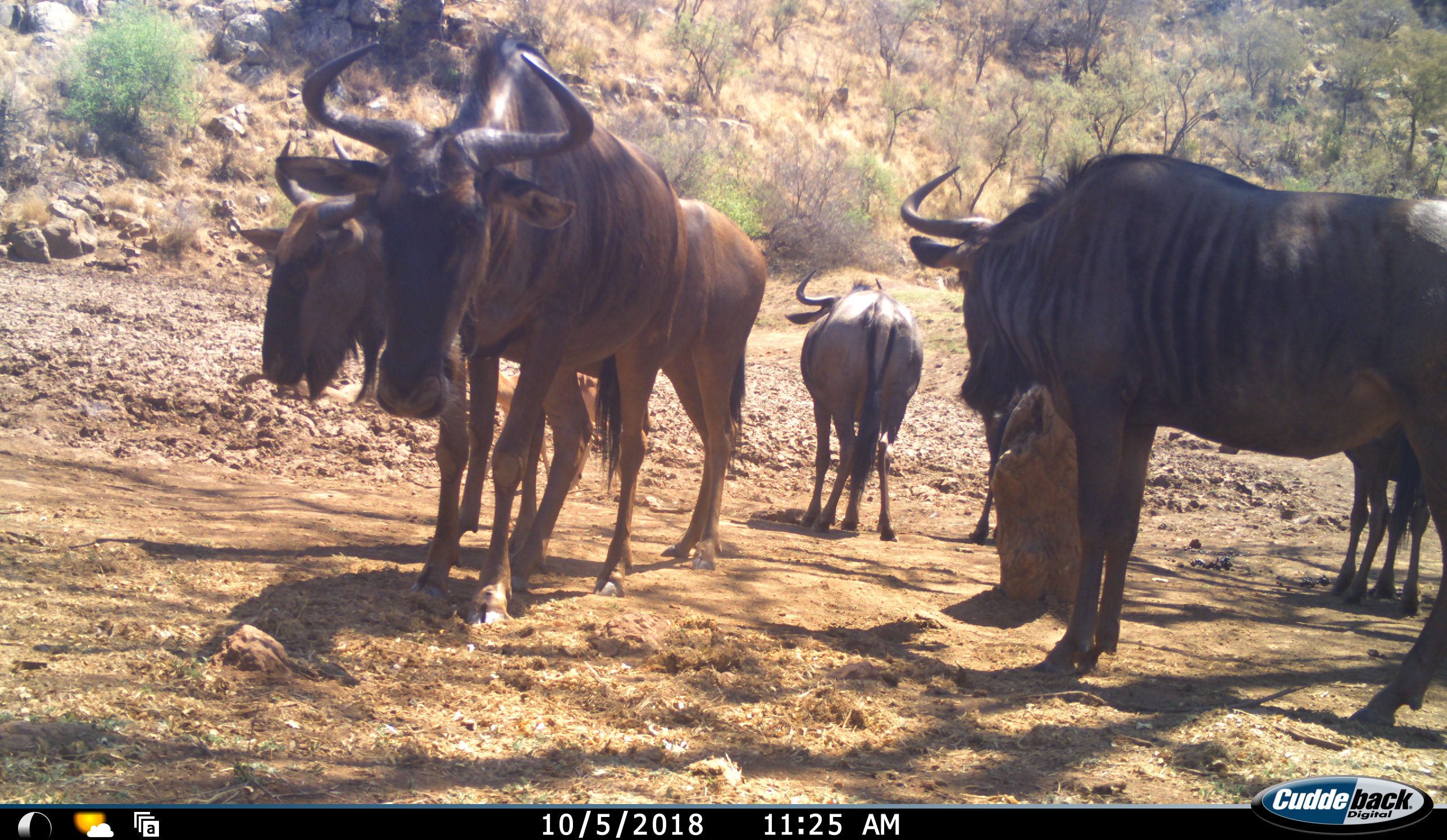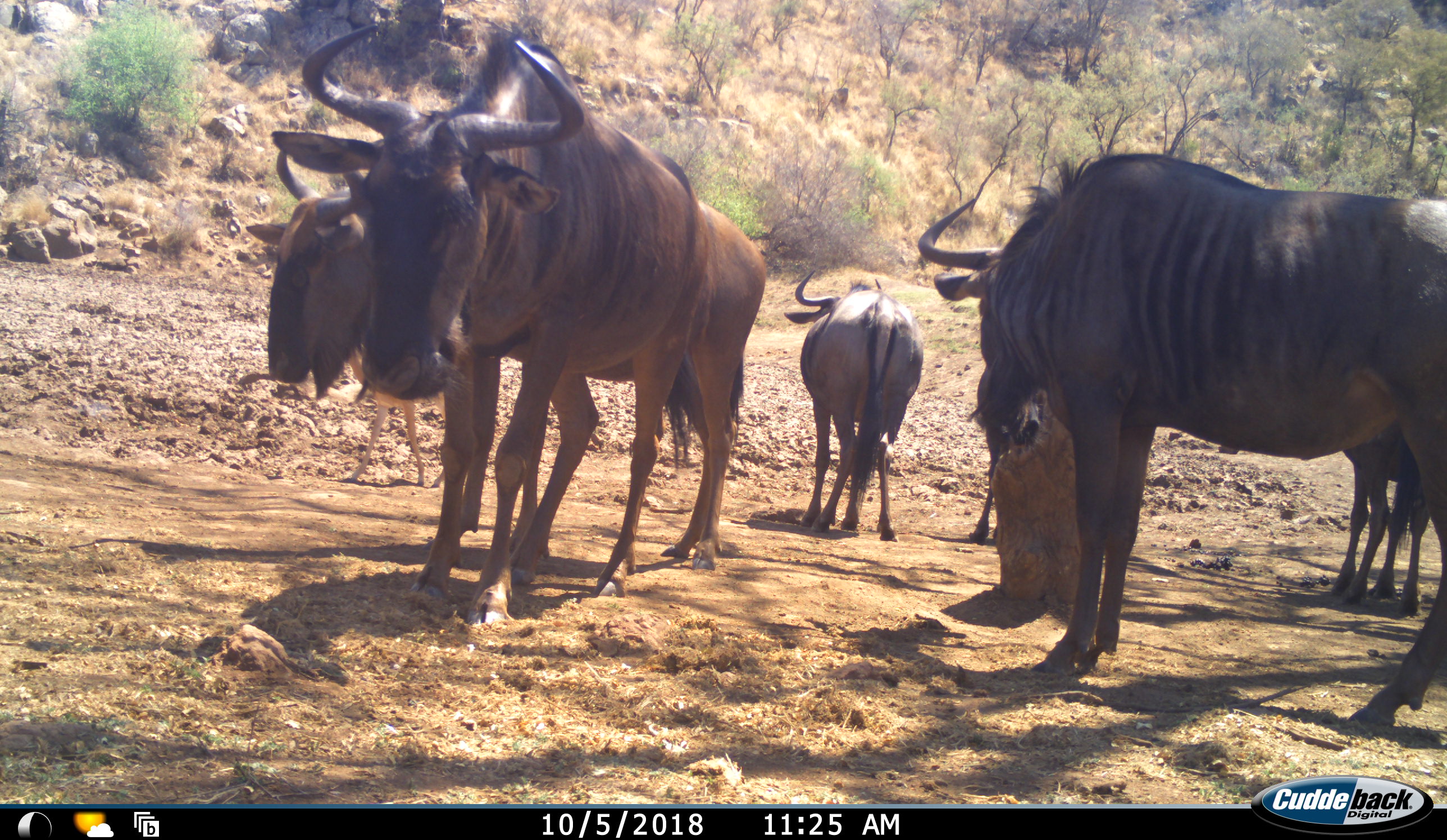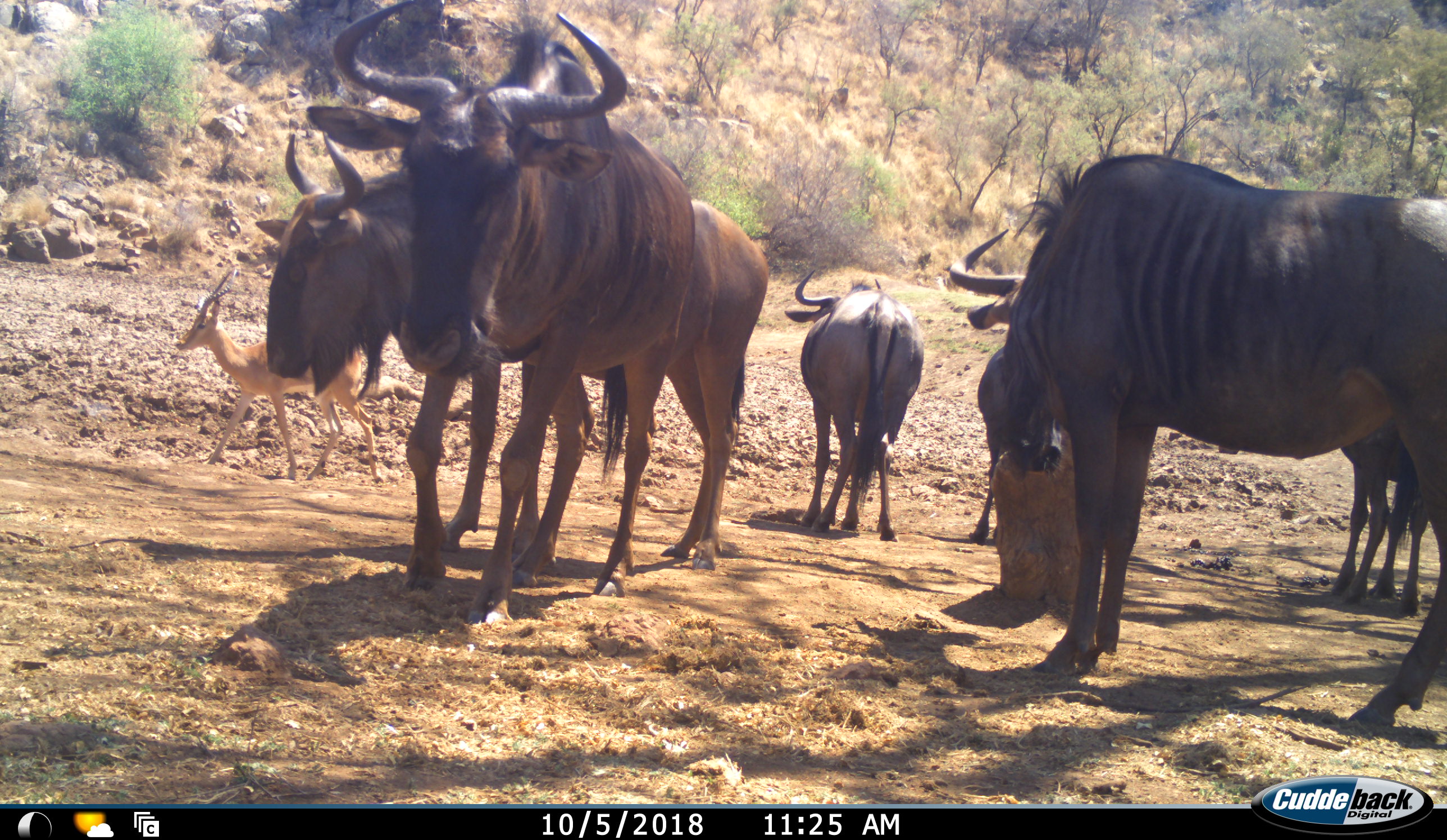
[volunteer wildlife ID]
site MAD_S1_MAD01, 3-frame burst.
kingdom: Animalia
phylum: Chordata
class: Mammalia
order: Artiodactyla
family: Bovidae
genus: Aepyceros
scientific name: Aepyceros melampus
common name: impala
Impala (Aepyceros melampus), count 1. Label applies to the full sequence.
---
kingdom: Animalia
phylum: Chordata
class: Mammalia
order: Artiodactyla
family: Bovidae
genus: Connochaetes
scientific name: Connochaetes taurinus taurinus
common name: blue wildebeest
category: wildebeestblue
Wildebeestblue (blue wildebeest) (Connochaetes taurinus taurinus), count 6. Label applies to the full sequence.